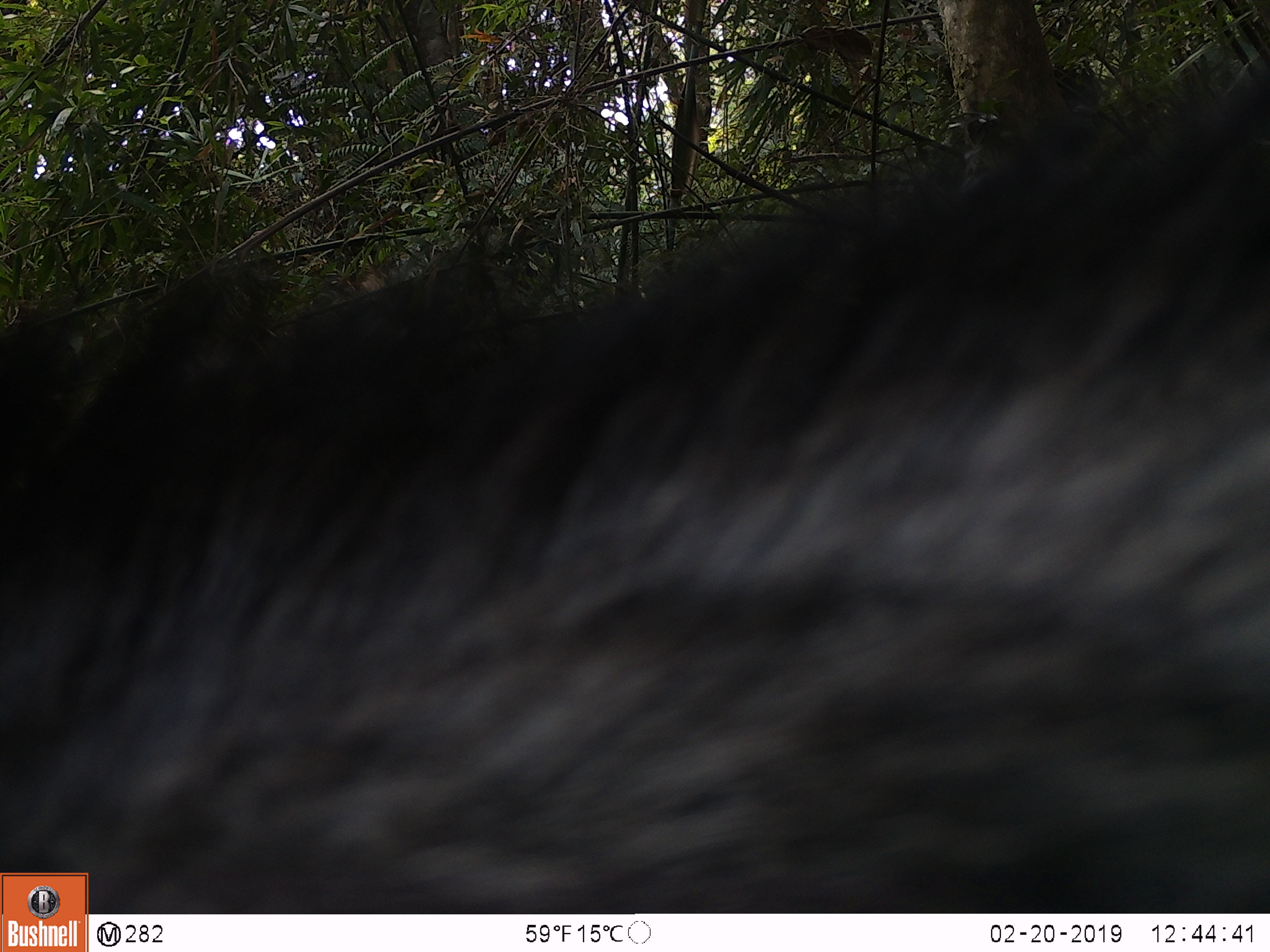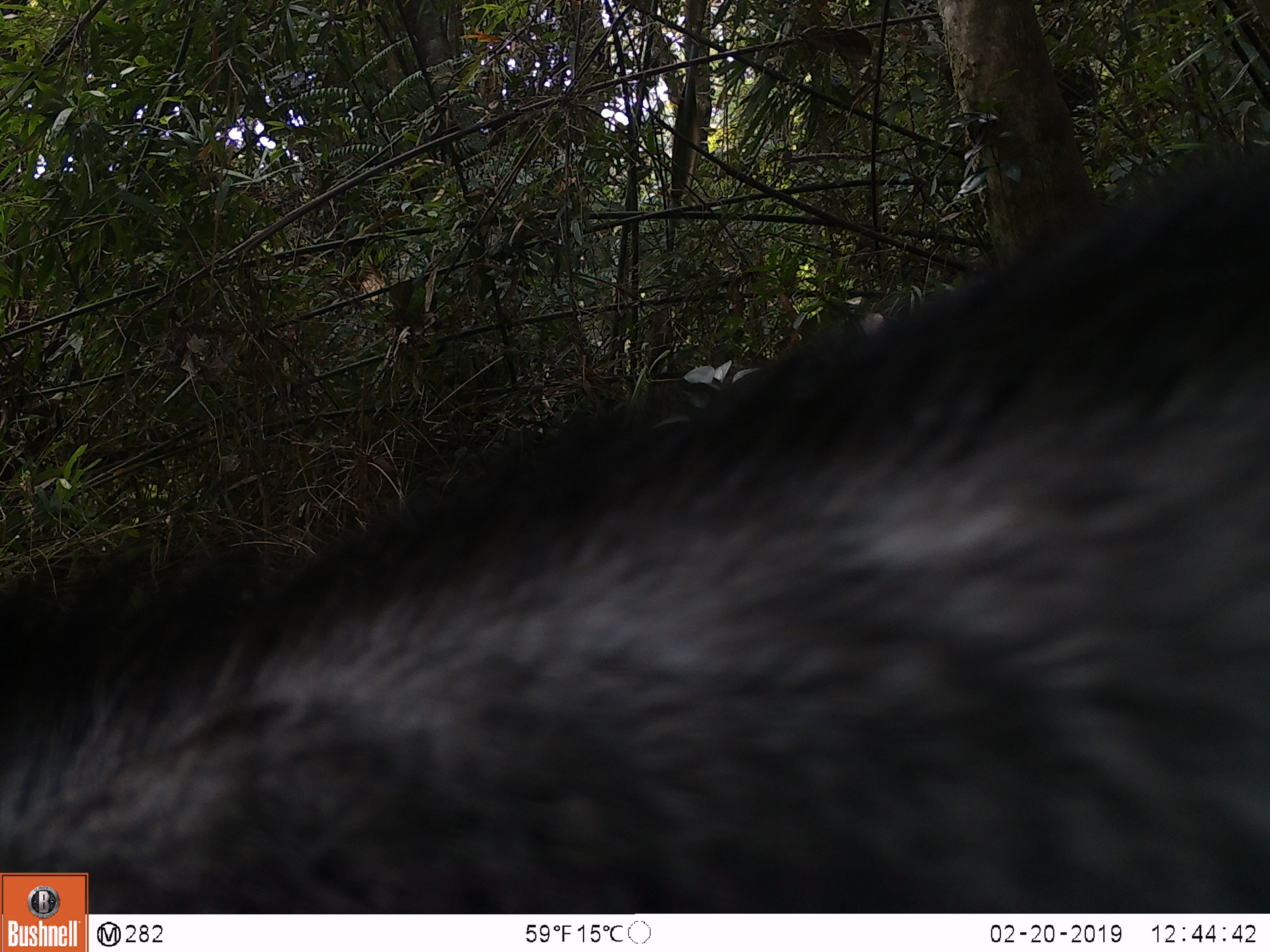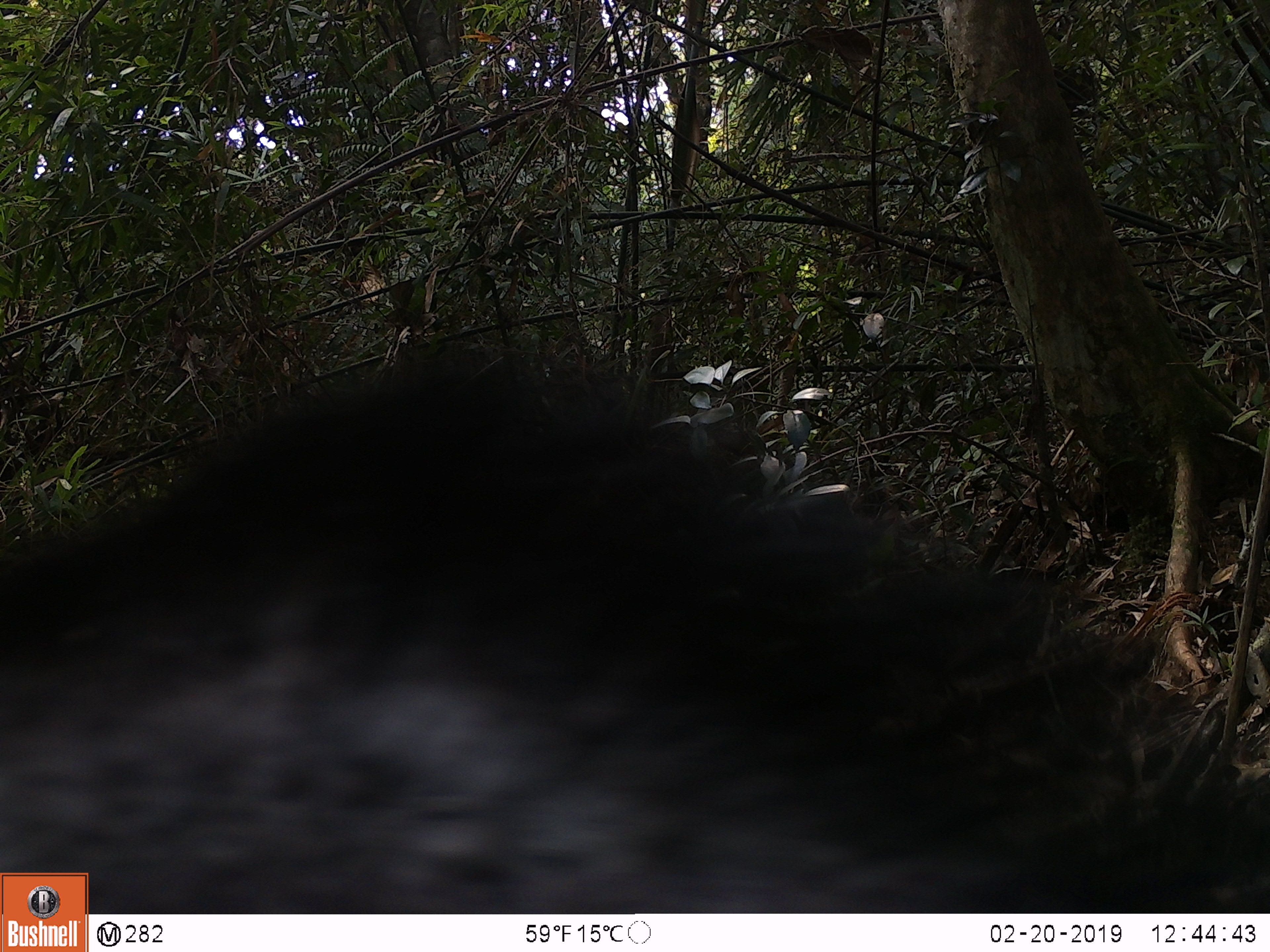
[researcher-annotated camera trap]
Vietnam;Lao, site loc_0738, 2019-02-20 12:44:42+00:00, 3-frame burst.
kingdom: Animalia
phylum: Chordata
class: Mammalia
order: Artiodactyla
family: Bovidae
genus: Capricornis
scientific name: Capricornis sumatraensis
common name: chinese serow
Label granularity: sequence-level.